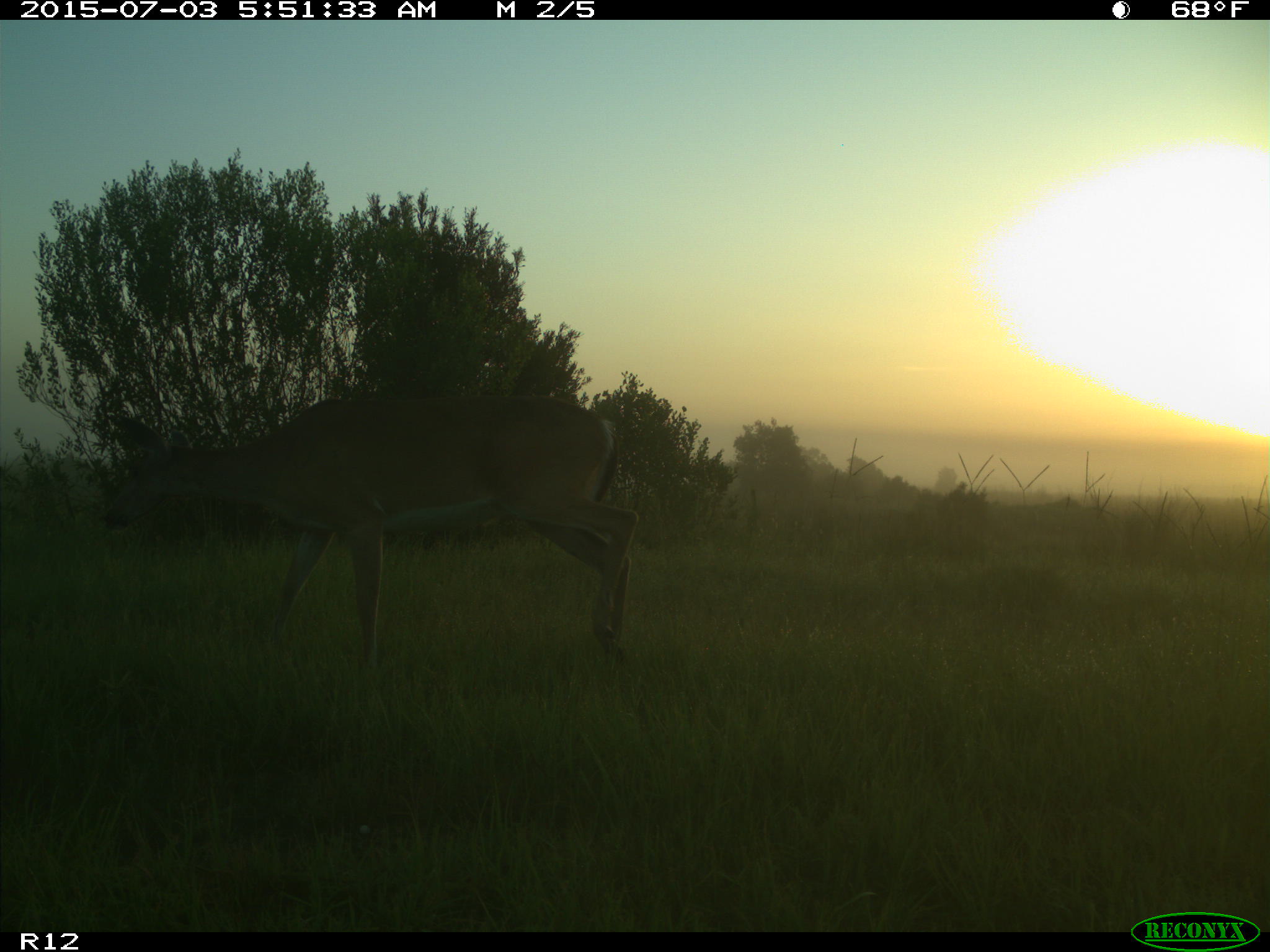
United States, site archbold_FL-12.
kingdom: Animalia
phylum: Chordata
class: Mammalia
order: Artiodactyla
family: Cervidae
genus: Odocoileus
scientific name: Odocoileus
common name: deer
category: unidentified deer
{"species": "unidentified deer (deer) (Odocoileus)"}